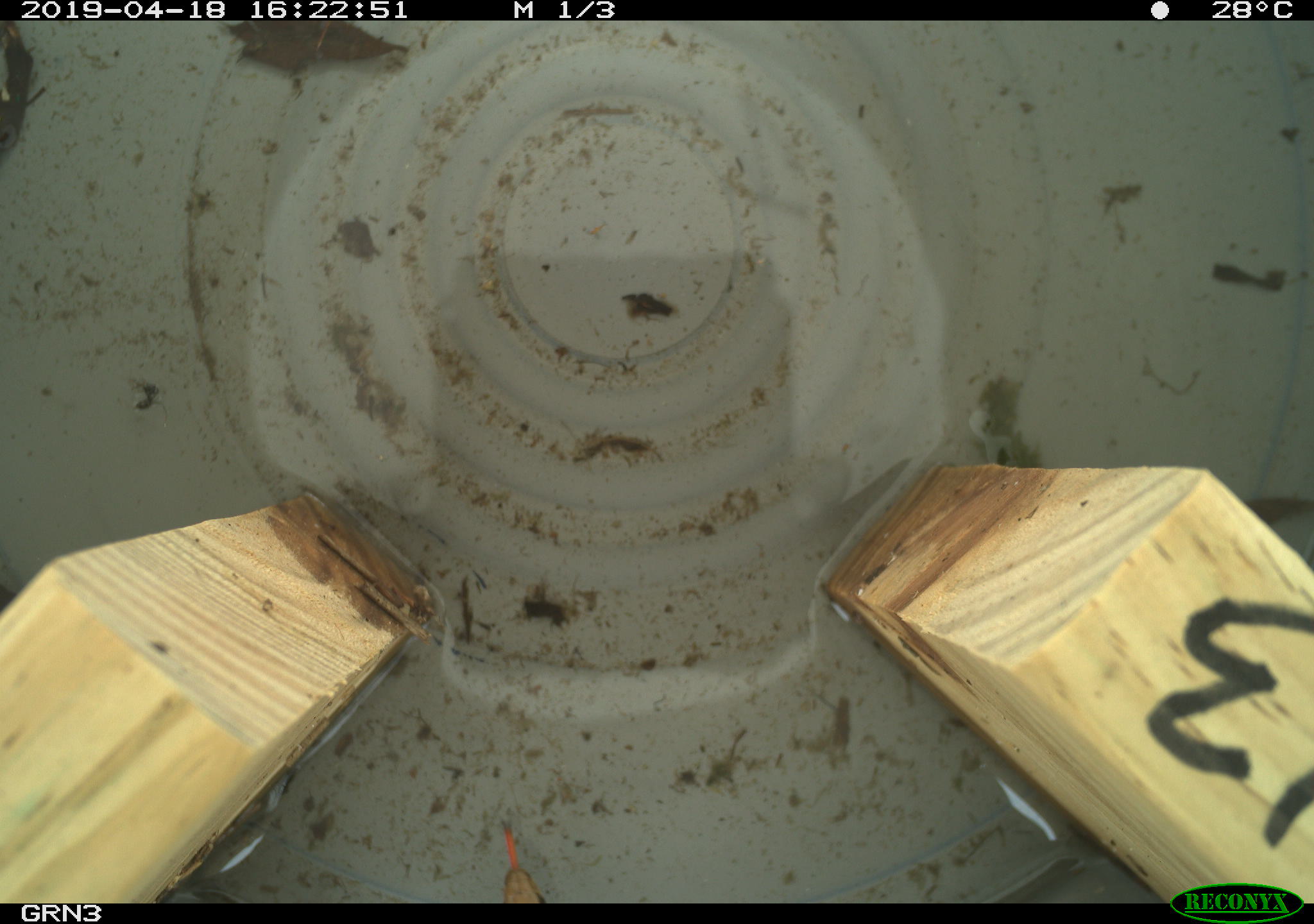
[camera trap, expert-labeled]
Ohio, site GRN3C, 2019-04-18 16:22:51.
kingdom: Animalia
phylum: Chordata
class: Reptilia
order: Squamata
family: Colubridae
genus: Thamnophis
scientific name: Thamnophis sirtalis sirtalis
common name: eastern gartersnake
Eastern gartersnake (Thamnophis sirtalis sirtalis).